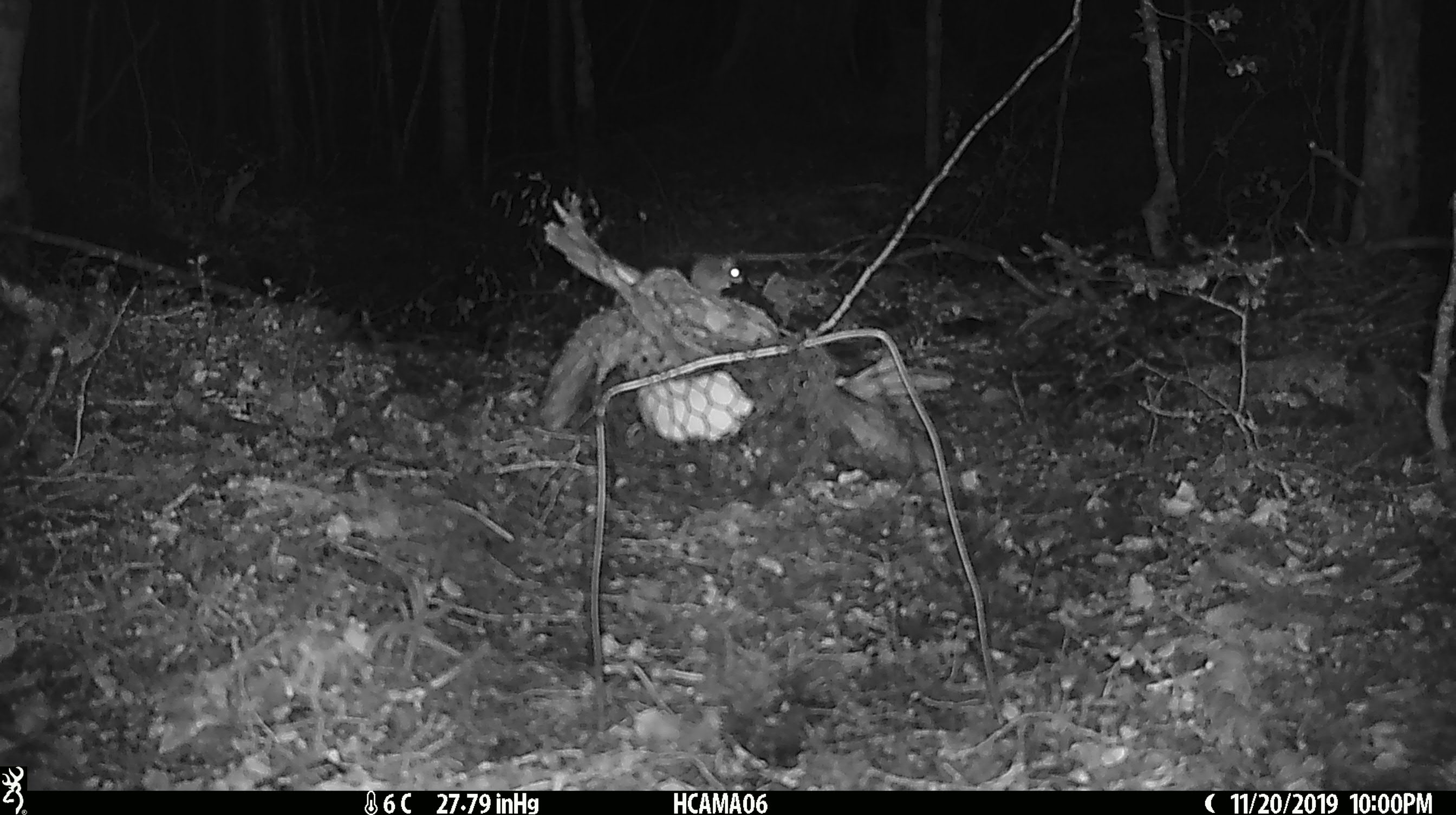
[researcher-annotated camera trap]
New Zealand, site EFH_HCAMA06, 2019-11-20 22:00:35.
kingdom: Animalia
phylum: Chordata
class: Mammalia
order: Rodentia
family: Muridae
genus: Mus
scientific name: Mus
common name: mouse